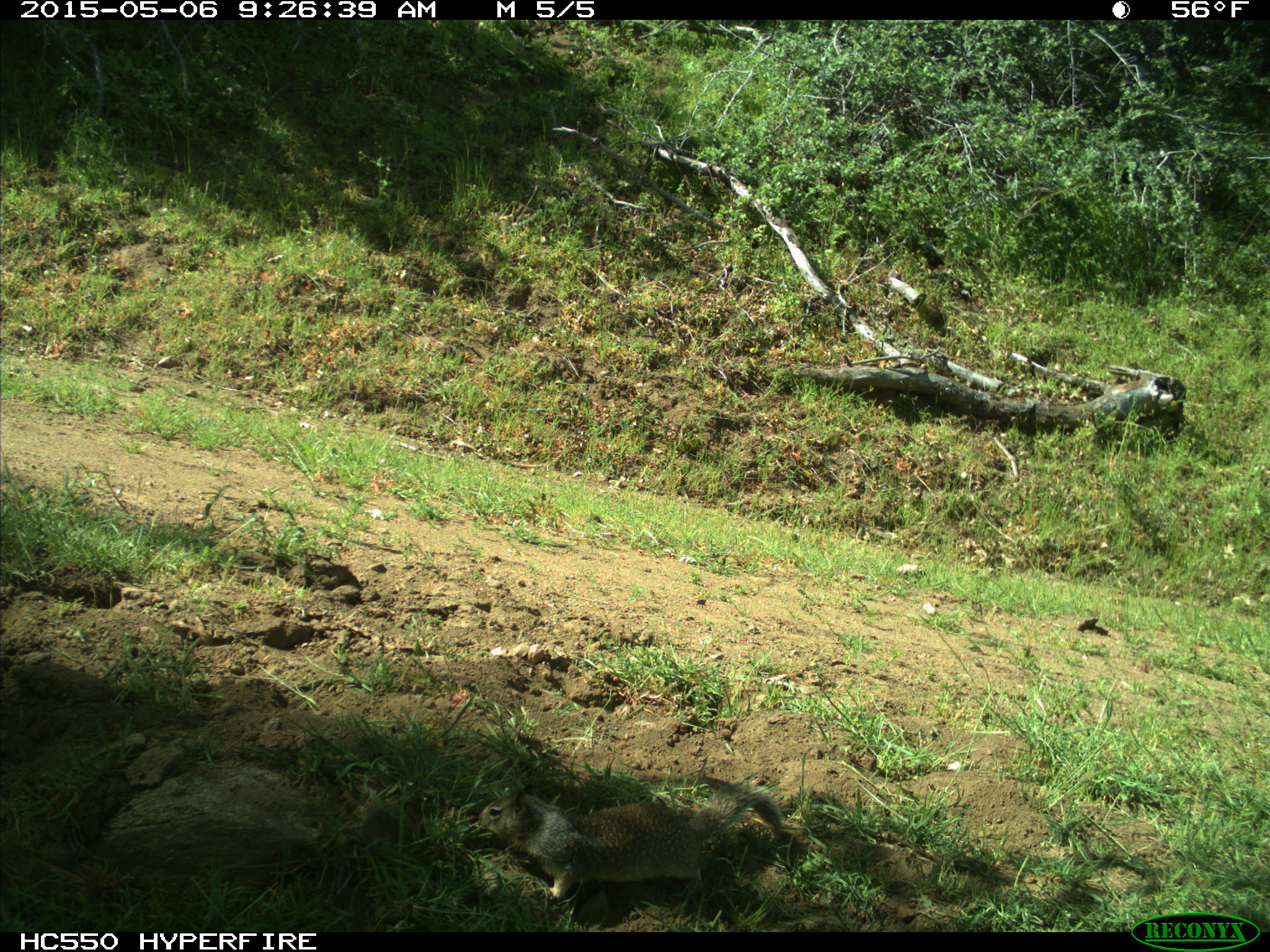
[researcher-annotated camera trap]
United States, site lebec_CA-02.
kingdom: Animalia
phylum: Chordata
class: Mammalia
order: Rodentia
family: Sciuridae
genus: Otospermophilus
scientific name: Otospermophilus beecheyi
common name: california ground squirrel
Otospermophilus beecheyi (california ground squirrel).